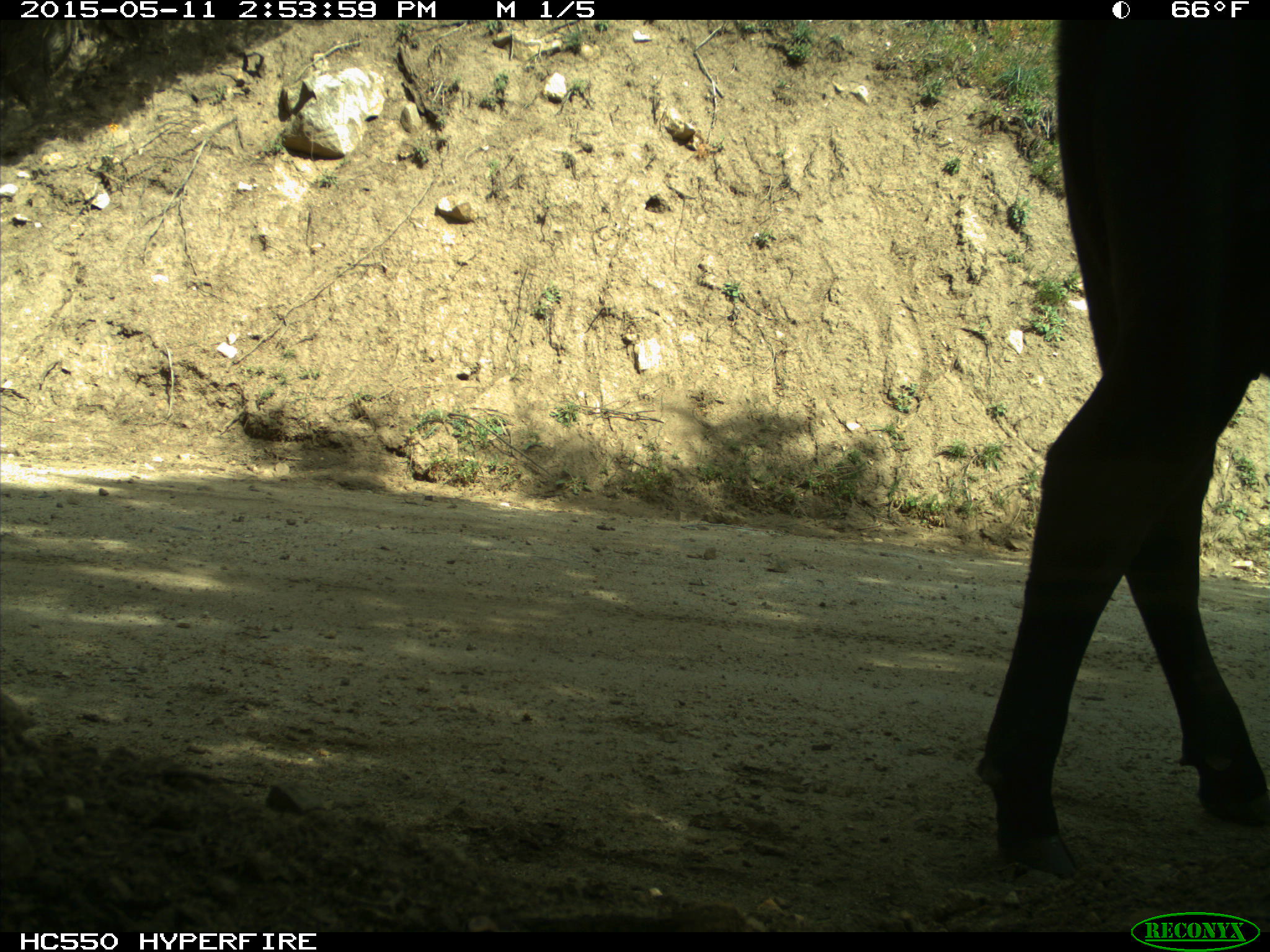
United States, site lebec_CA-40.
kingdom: Animalia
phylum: Chordata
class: Mammalia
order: Artiodactyla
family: Bovidae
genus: Bos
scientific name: Bos taurus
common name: domestic cow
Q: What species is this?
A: Bos taurus (domestic cow).